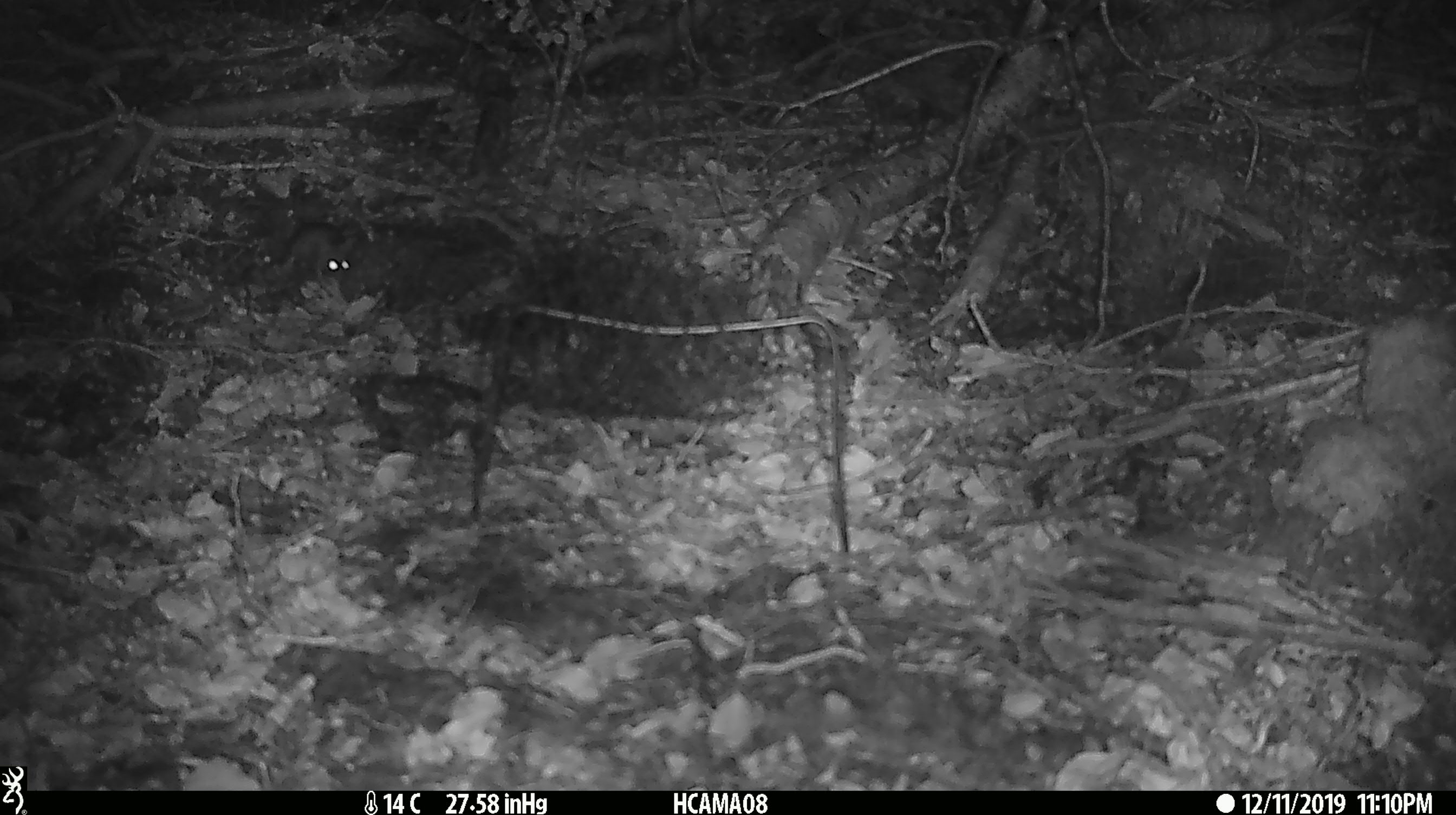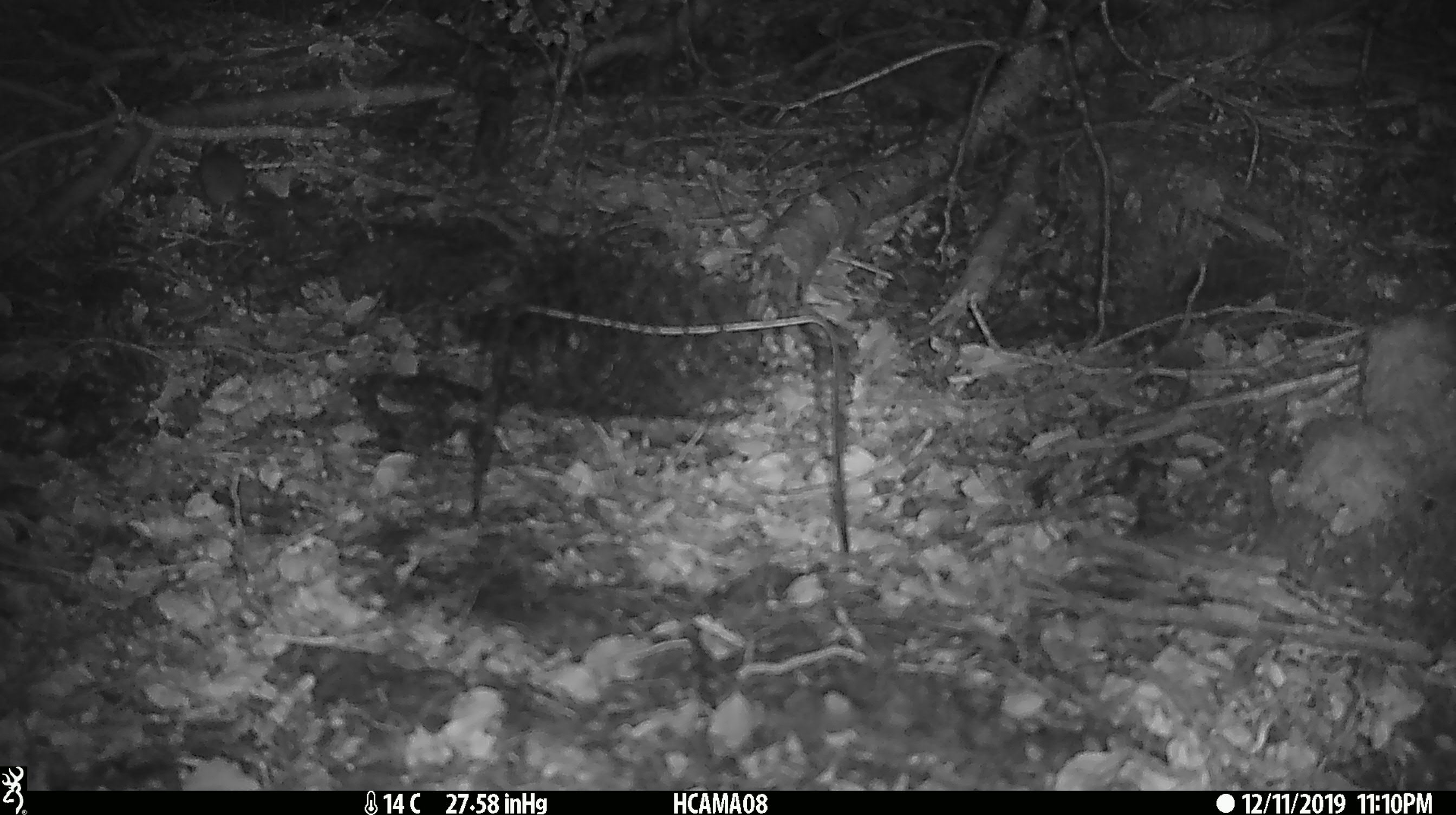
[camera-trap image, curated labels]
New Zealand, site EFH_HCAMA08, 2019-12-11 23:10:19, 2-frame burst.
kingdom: Animalia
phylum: Chordata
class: Mammalia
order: Rodentia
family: Muridae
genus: Mus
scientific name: Mus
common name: mouse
Mouse (Mus).